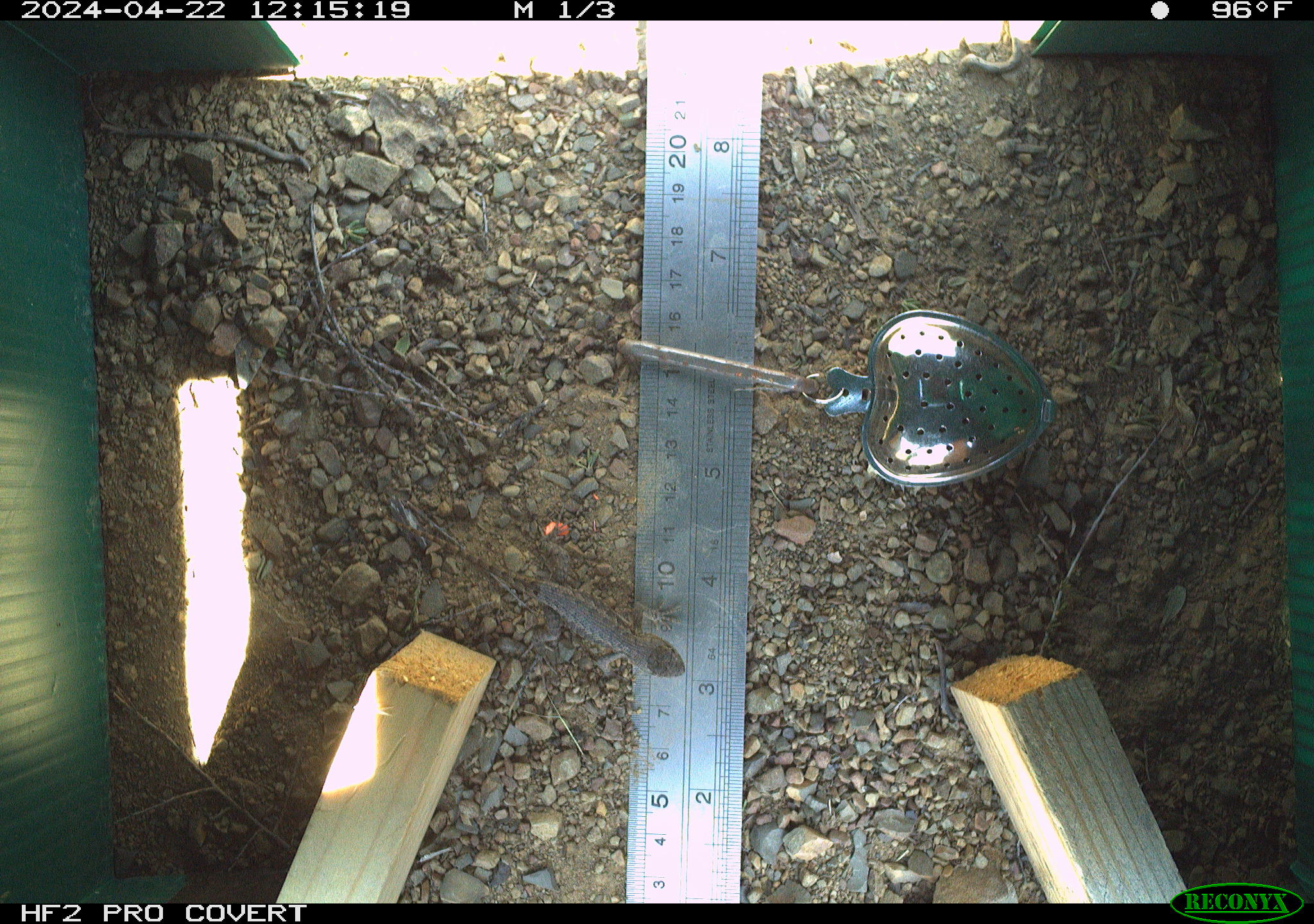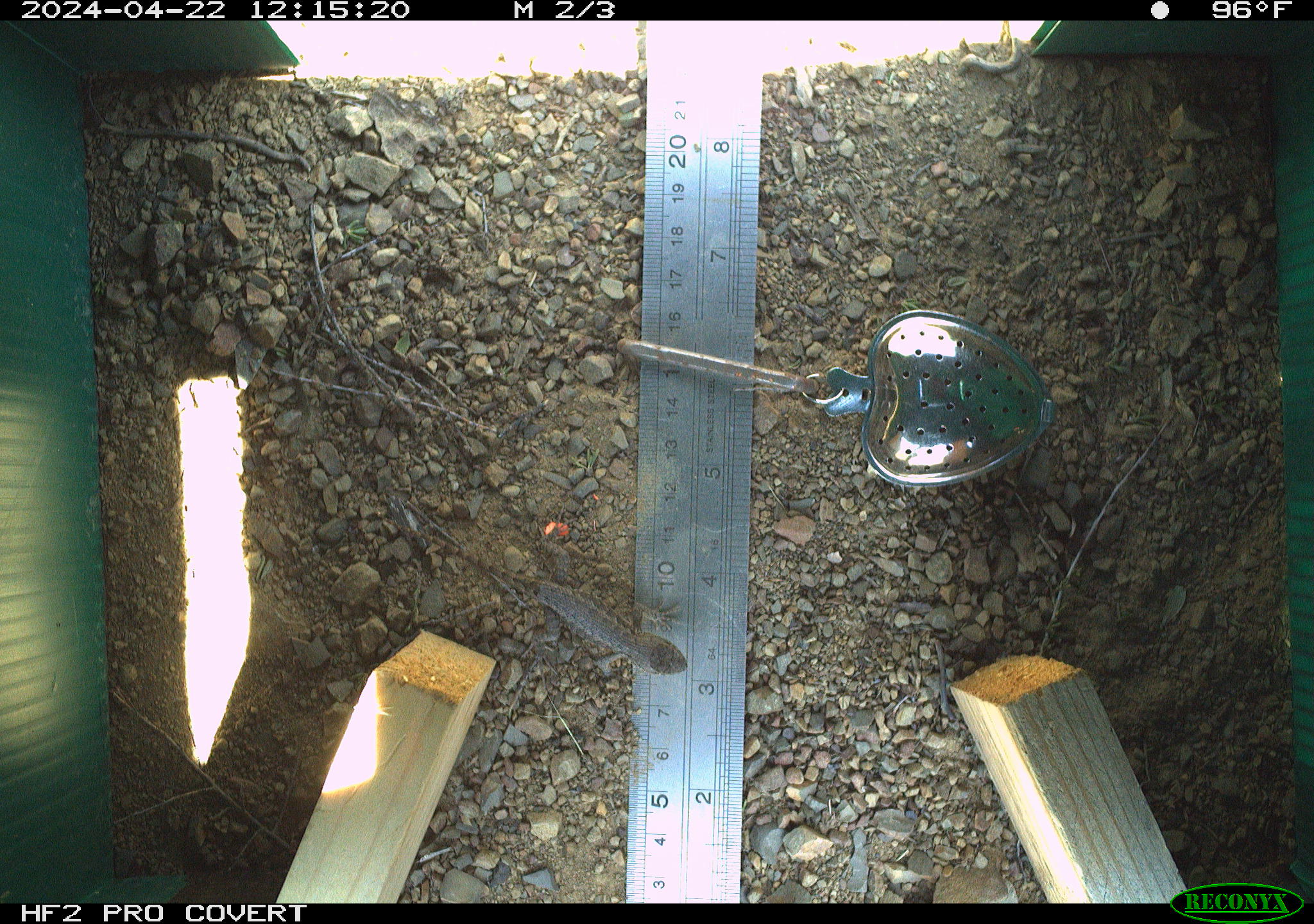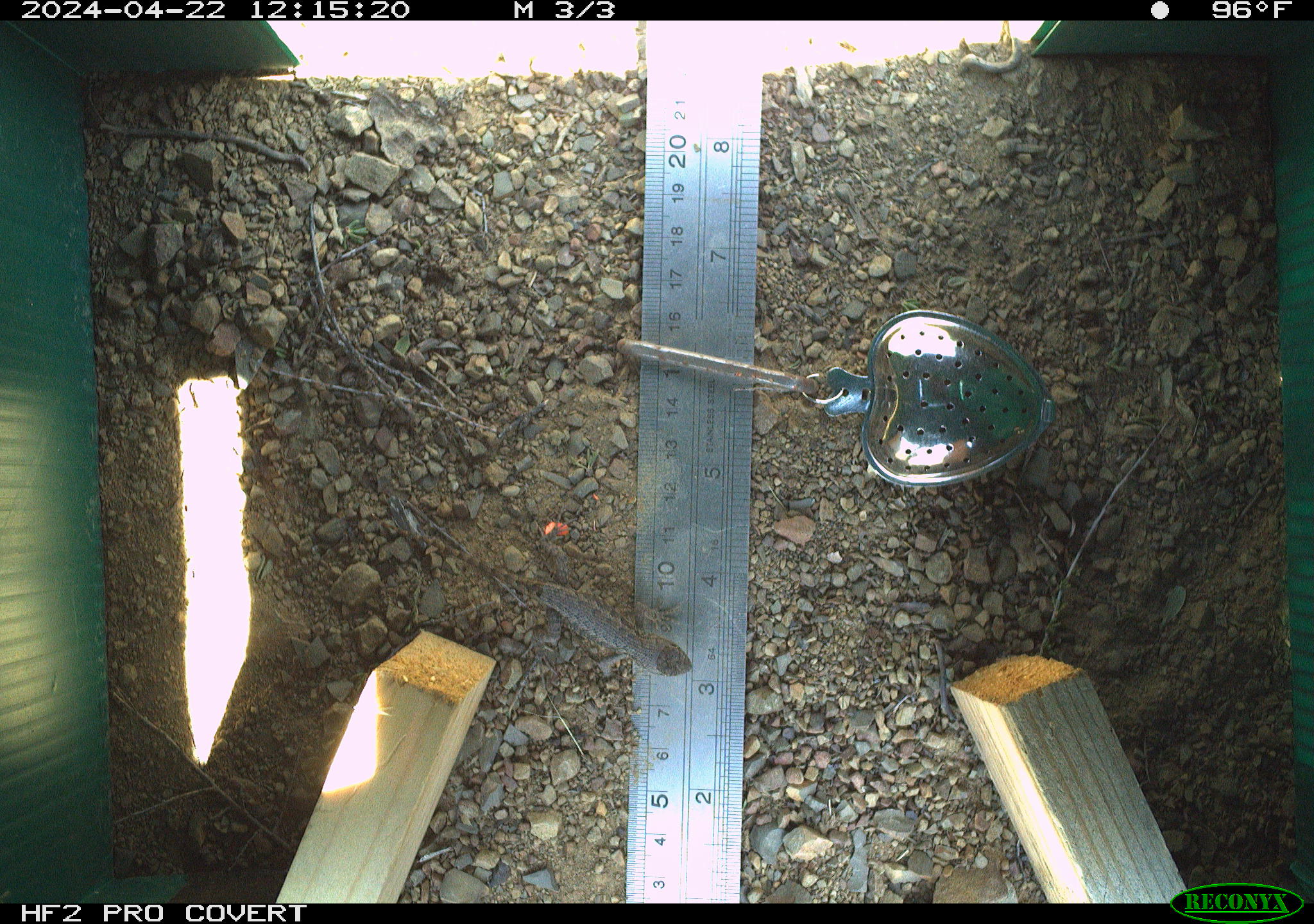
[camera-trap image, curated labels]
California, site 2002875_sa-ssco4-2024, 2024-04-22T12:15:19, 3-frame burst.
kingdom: Animalia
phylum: Chordata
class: Reptilia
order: Squamata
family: Phrynosomatidae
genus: Sceloporus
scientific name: Sceloporus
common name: spiny lizards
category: sceloporus species